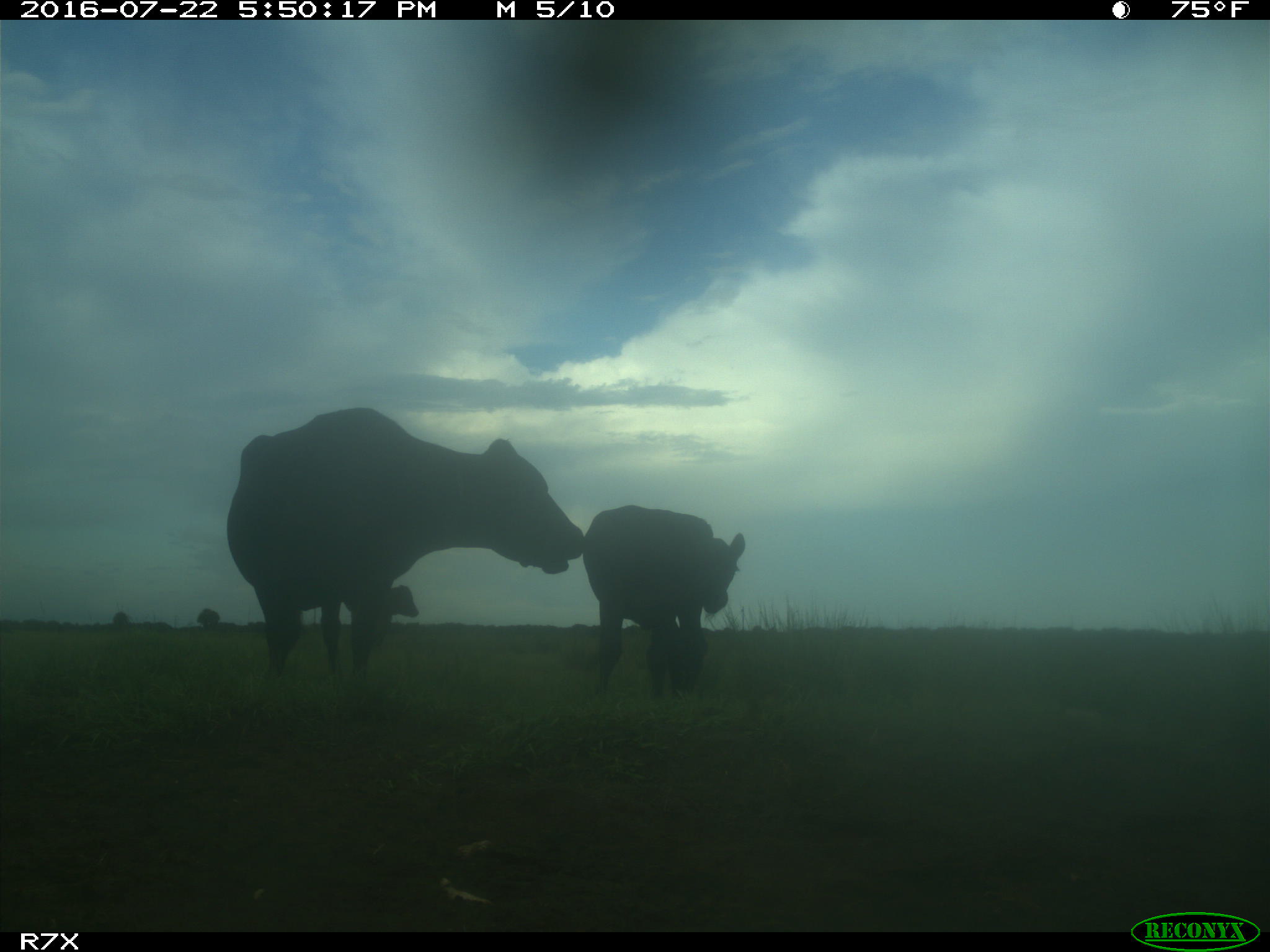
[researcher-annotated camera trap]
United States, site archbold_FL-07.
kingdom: Animalia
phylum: Chordata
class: Mammalia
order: Artiodactyla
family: Bovidae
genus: Bos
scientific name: Bos taurus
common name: domestic cow